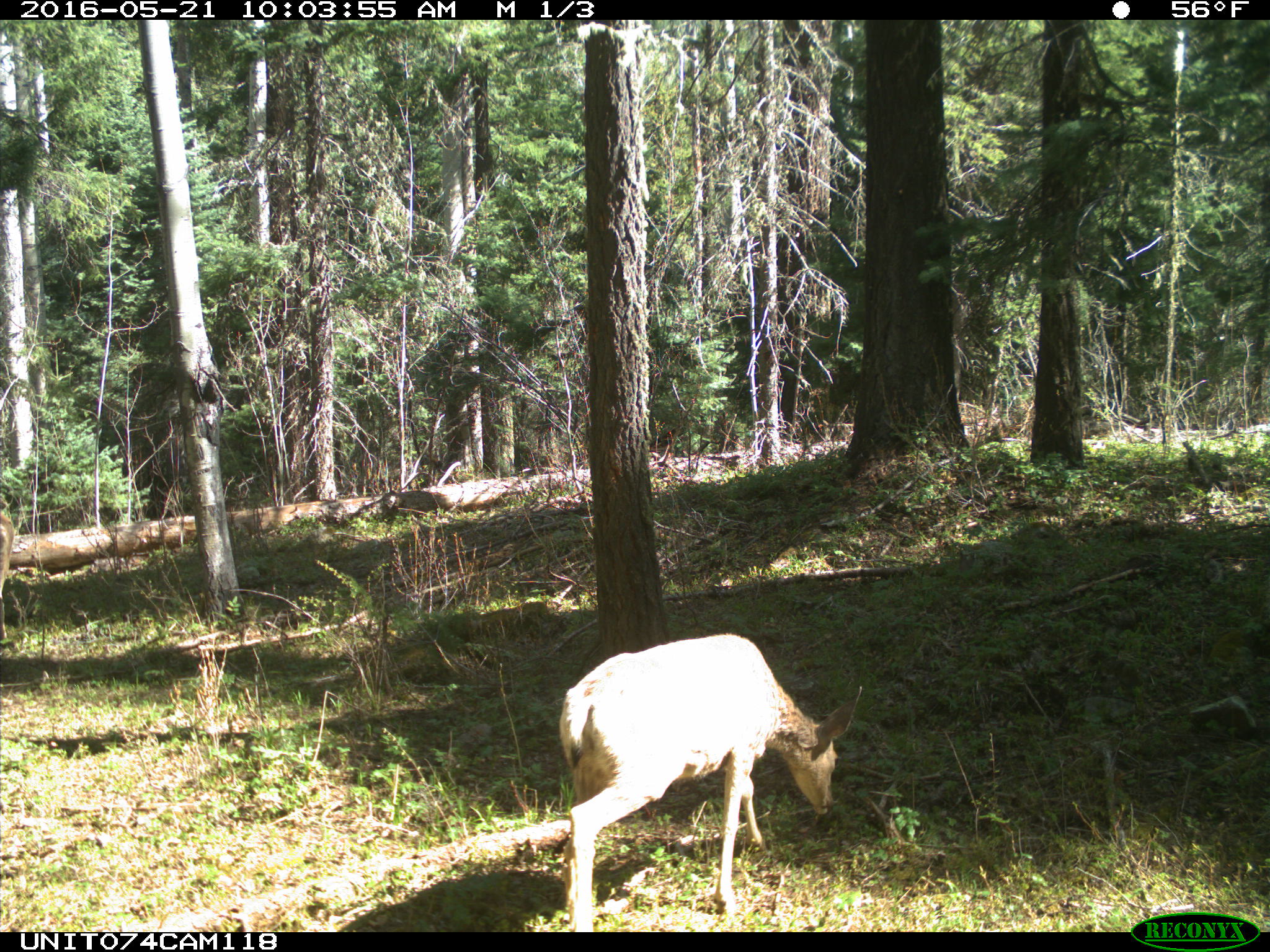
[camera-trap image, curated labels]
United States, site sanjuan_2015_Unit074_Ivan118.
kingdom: Animalia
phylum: Chordata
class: Mammalia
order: Artiodactyla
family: Cervidae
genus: Odocoileus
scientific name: Odocoileus hemionus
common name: mule deer